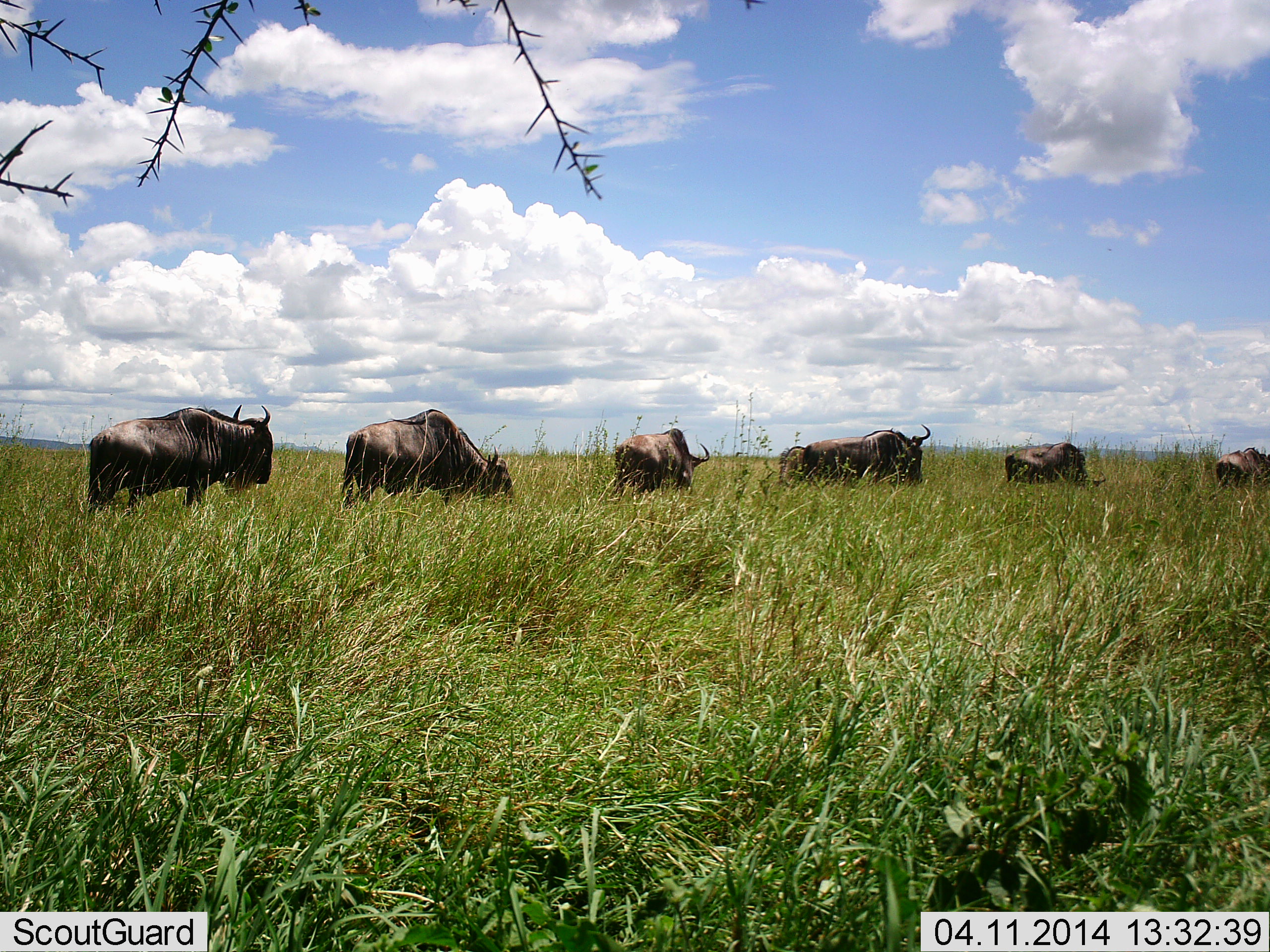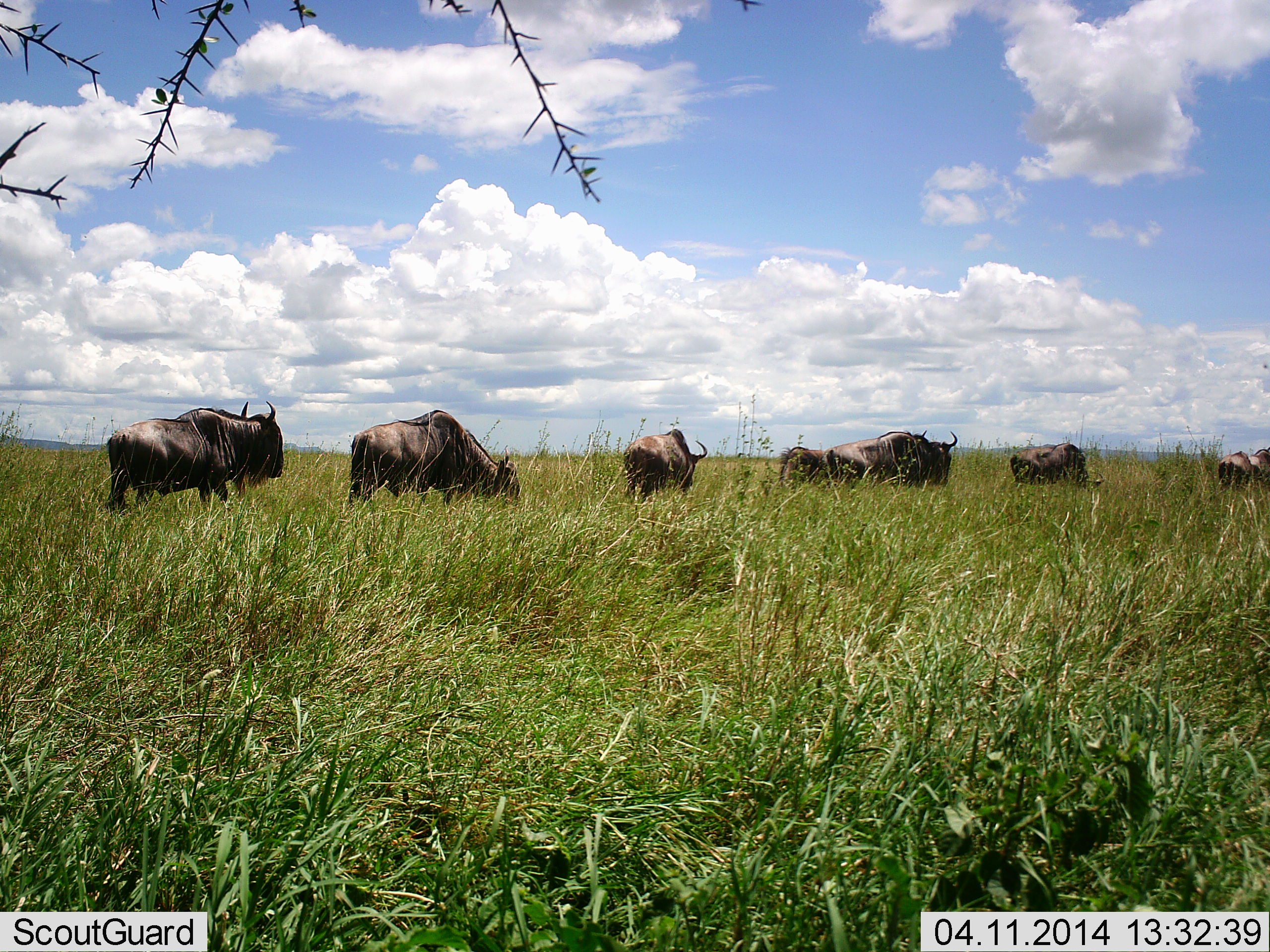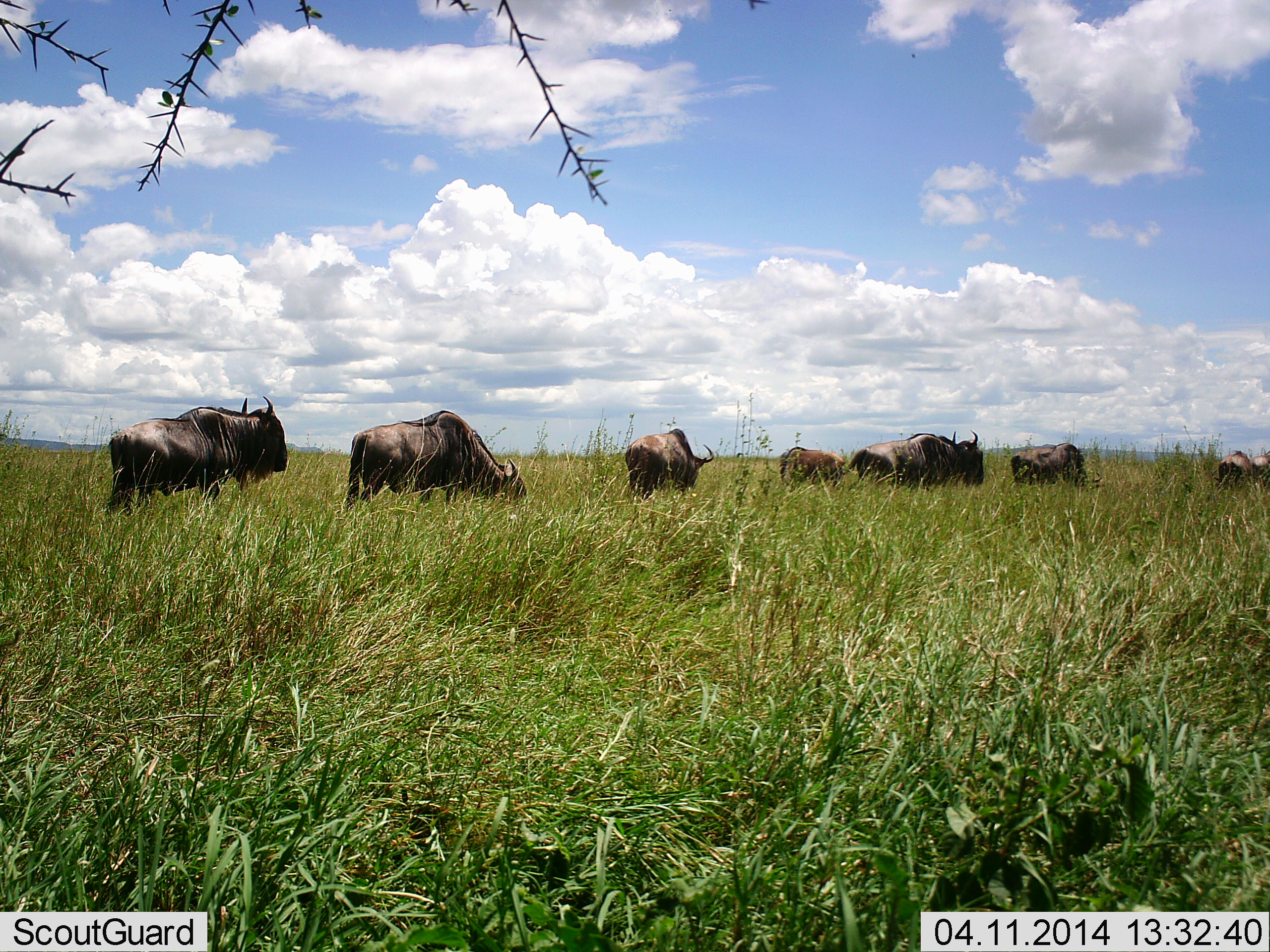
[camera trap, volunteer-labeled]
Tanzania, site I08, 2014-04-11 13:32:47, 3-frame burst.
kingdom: Animalia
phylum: Chordata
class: Mammalia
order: Artiodactyla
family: Bovidae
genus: Connochaetes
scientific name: Connochaetes taurinus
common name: blue wildebeest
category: wildebeest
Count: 8.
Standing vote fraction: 21%.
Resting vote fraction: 0%.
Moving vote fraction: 86%.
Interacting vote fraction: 0%.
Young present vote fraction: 4%.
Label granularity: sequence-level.